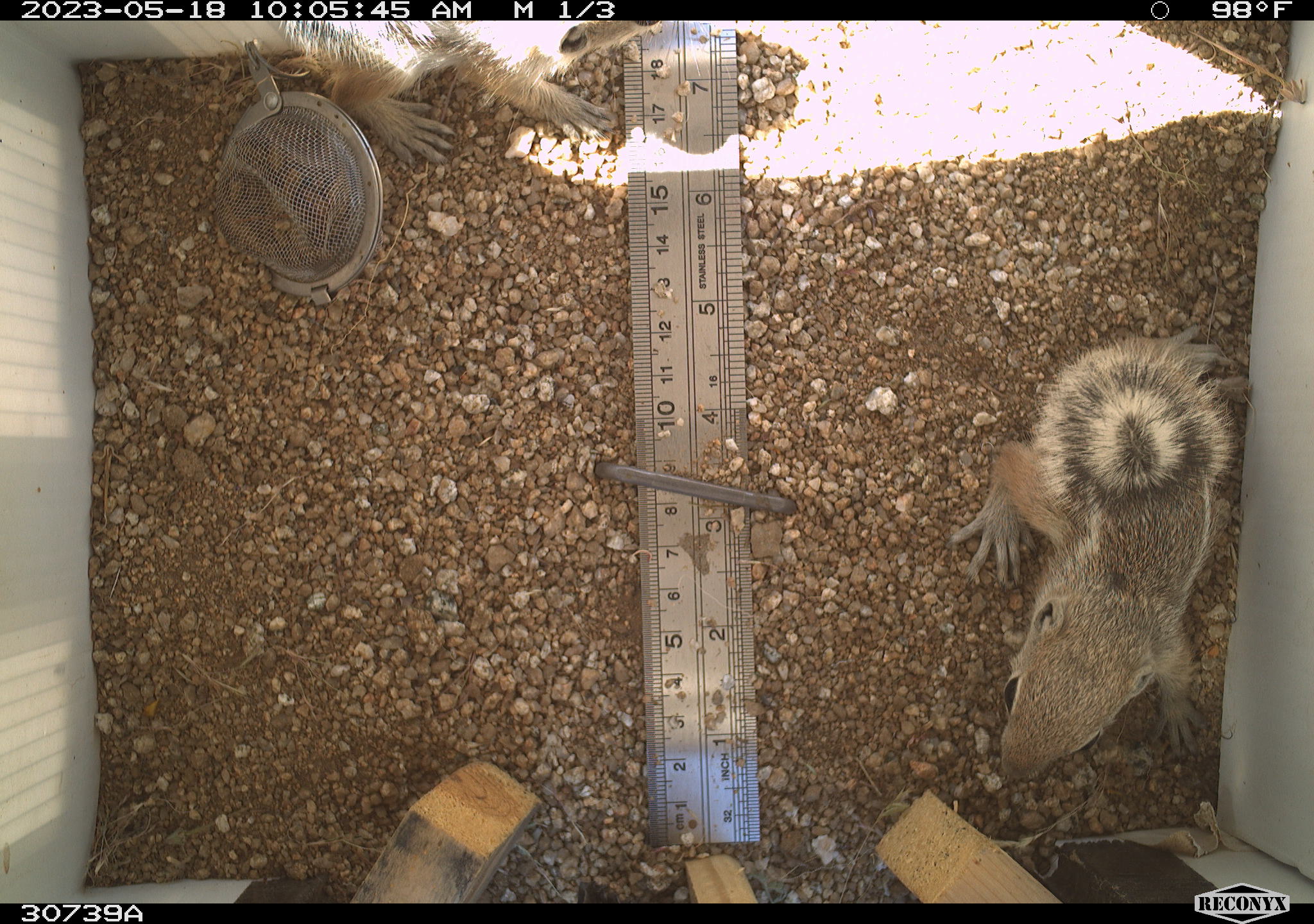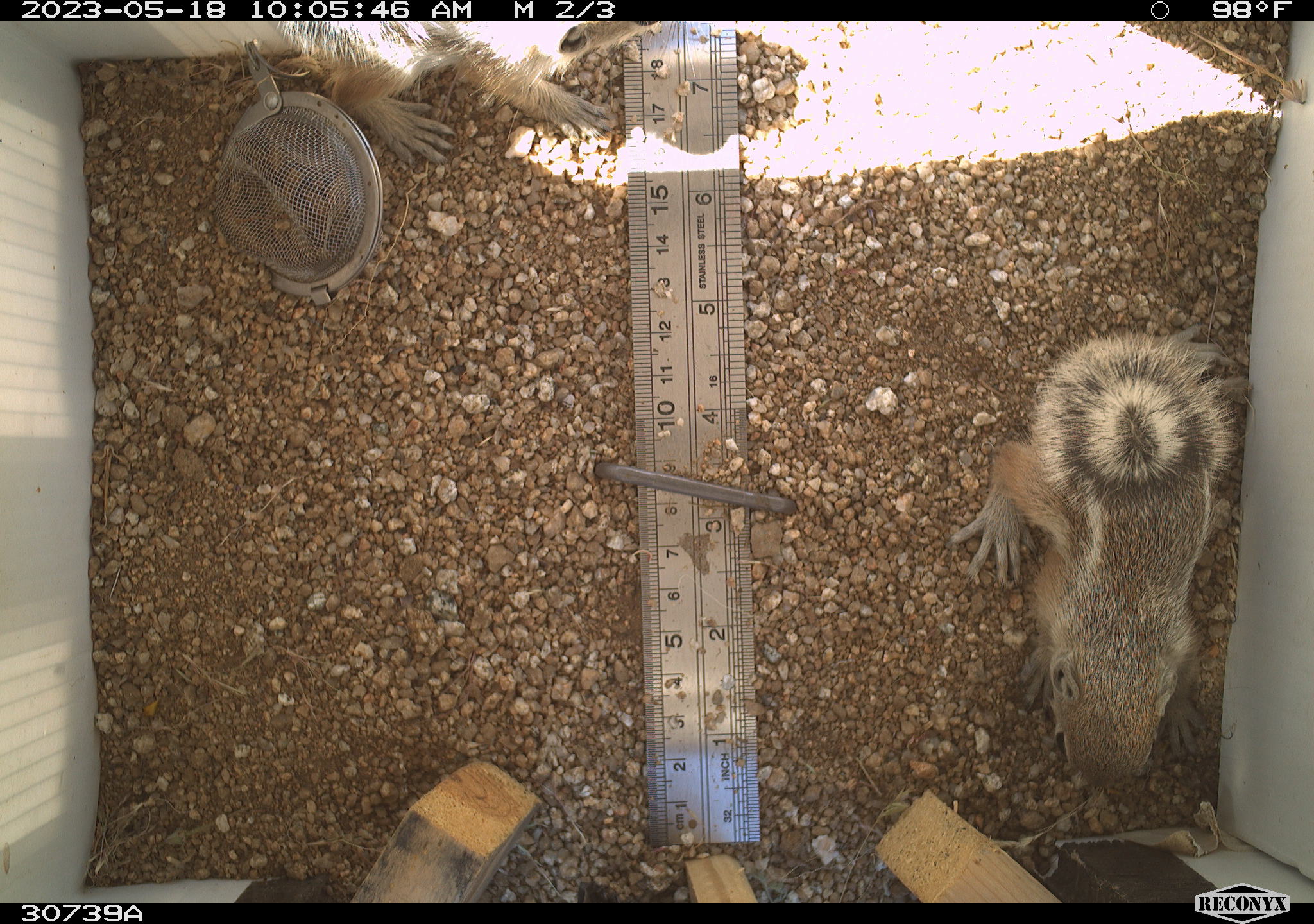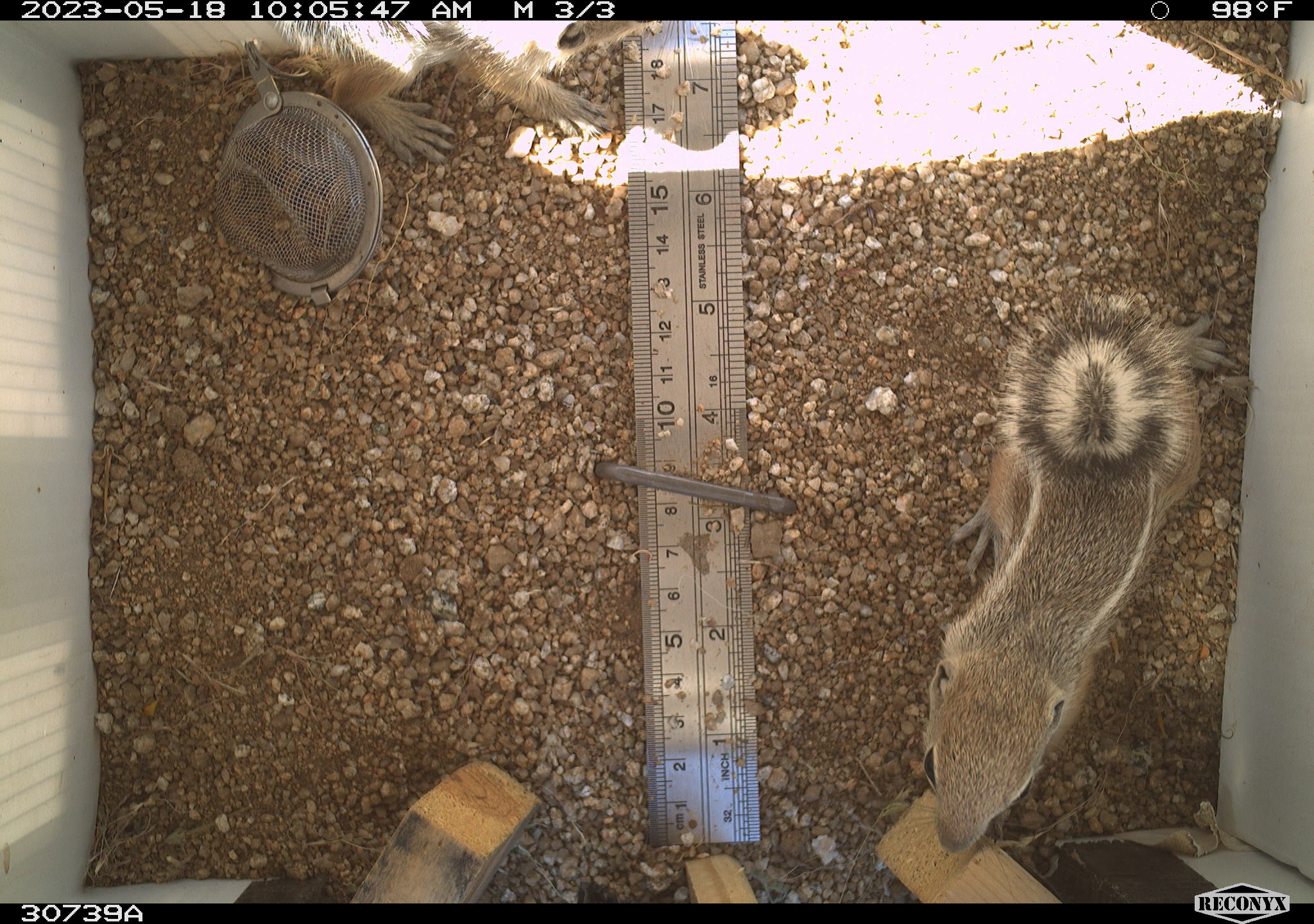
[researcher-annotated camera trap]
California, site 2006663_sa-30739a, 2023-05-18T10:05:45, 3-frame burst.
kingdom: Animalia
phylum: Chordata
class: Mammalia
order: Rodentia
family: Sciuridae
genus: Ammospermophilus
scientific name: Ammospermophilus leucurus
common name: white-tailed antelope squirrel